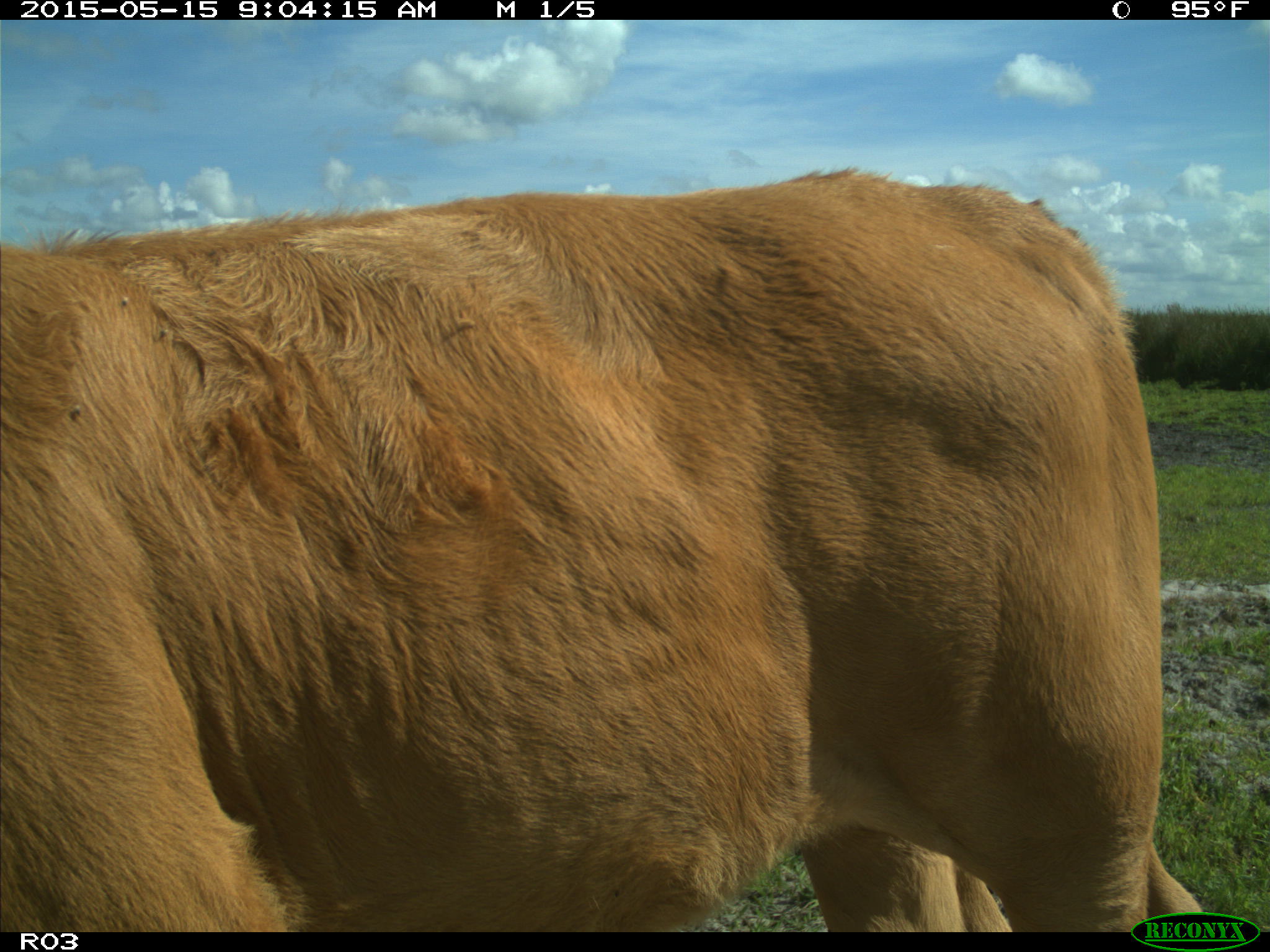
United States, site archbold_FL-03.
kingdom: Animalia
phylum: Chordata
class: Mammalia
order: Artiodactyla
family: Bovidae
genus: Bos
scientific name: Bos taurus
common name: domestic cow